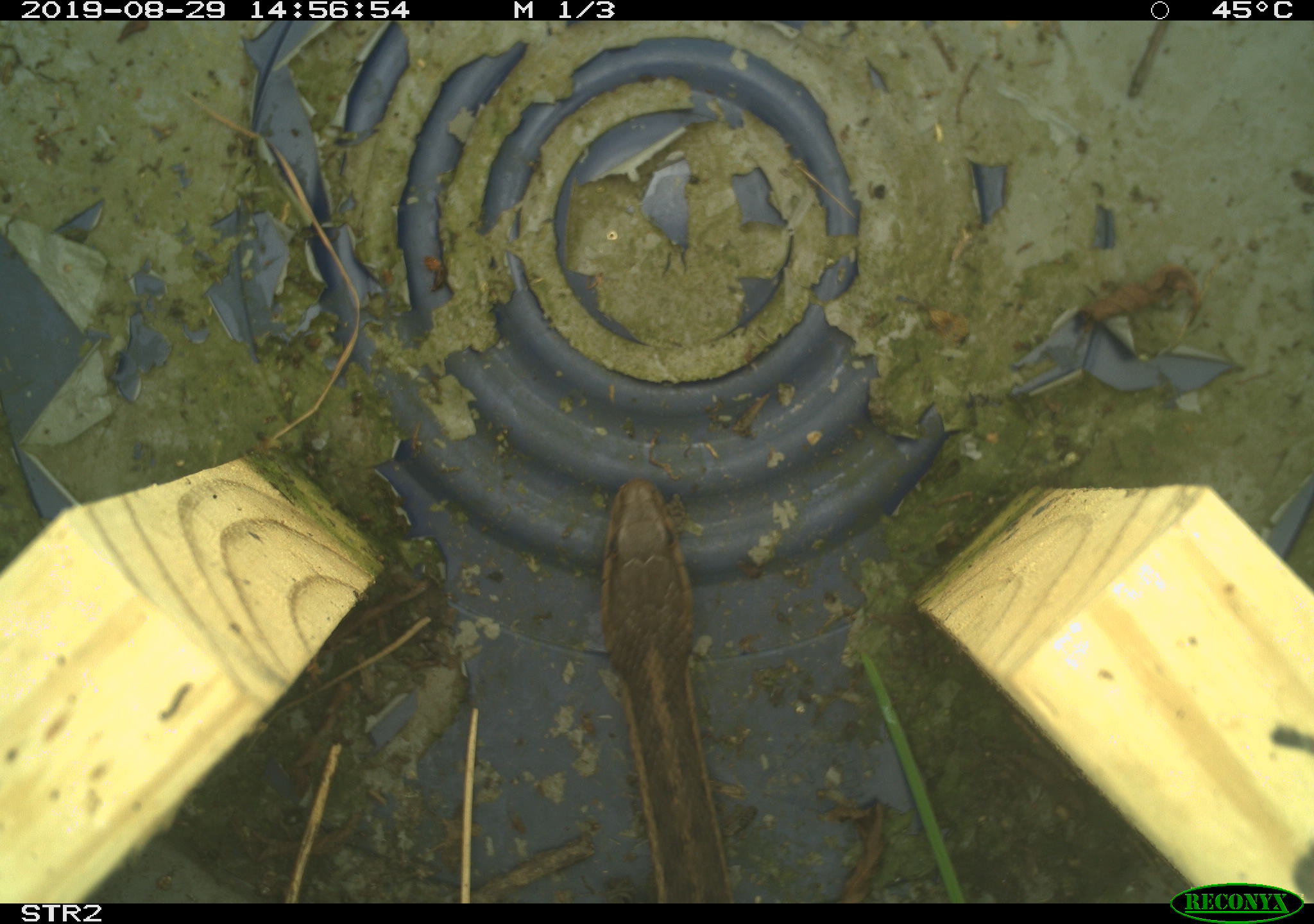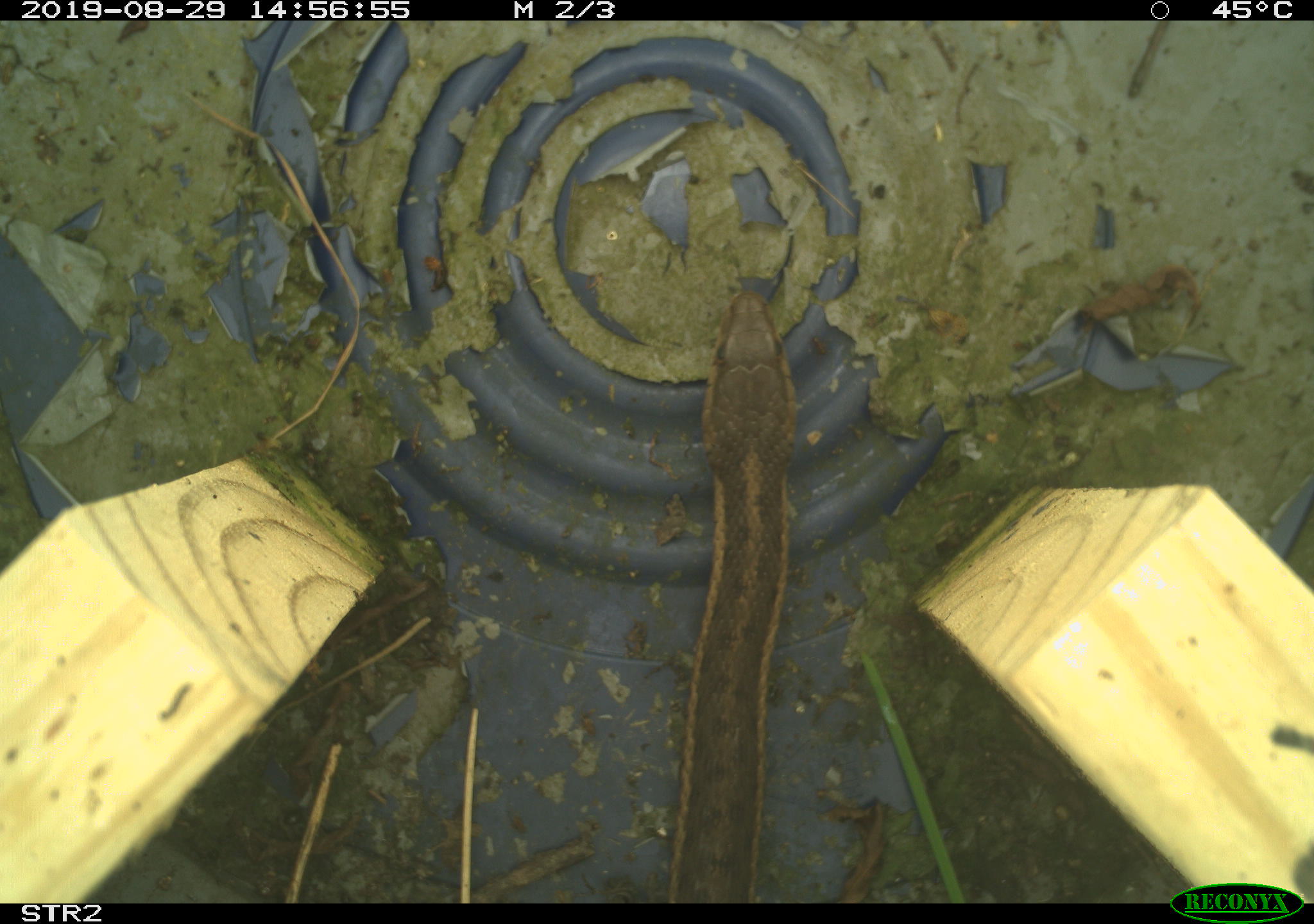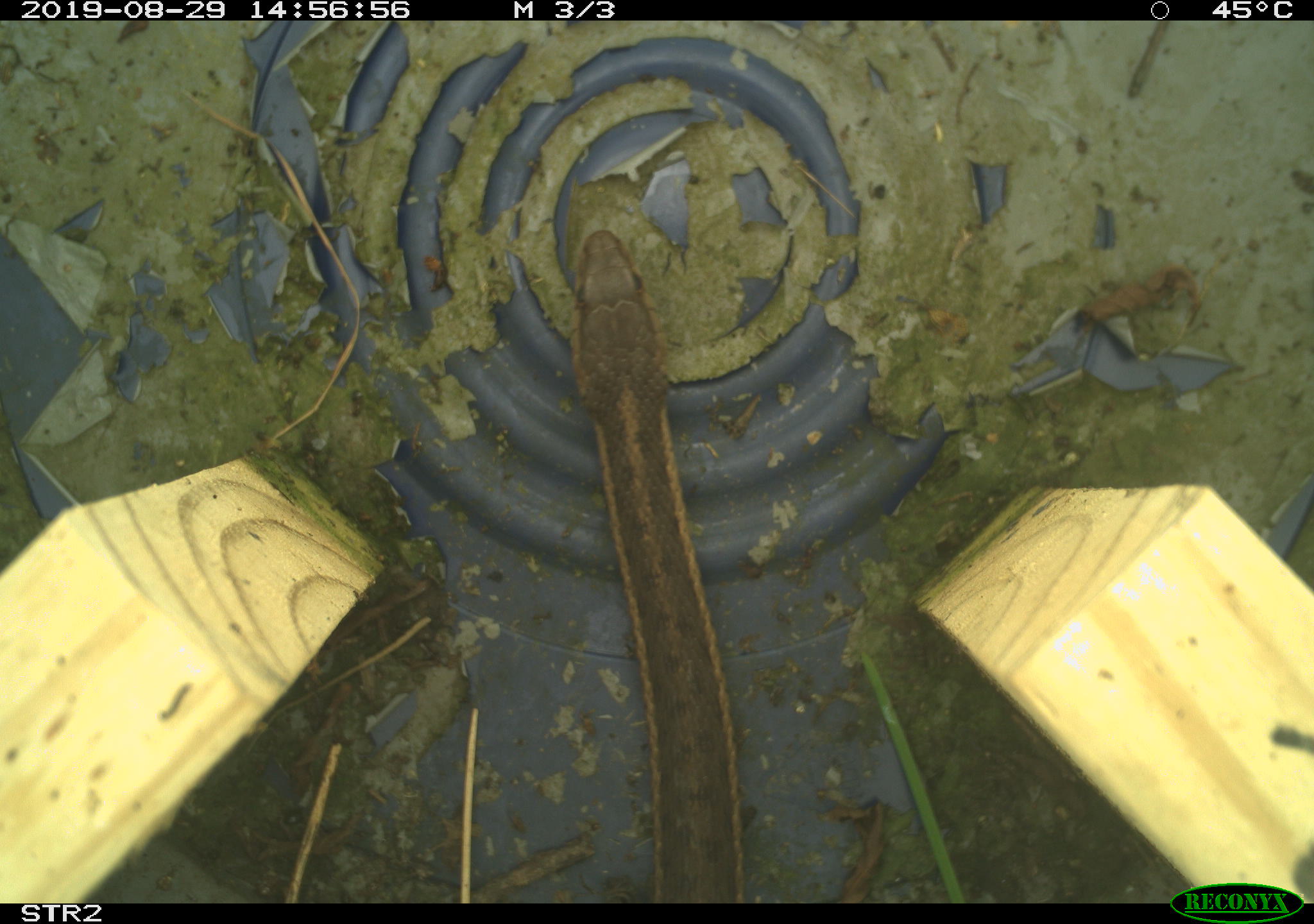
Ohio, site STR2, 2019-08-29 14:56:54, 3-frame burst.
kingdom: Animalia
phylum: Chordata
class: Reptilia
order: Squamata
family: Colubridae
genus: Thamnophis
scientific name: Thamnophis sirtalis sirtalis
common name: eastern gartersnake